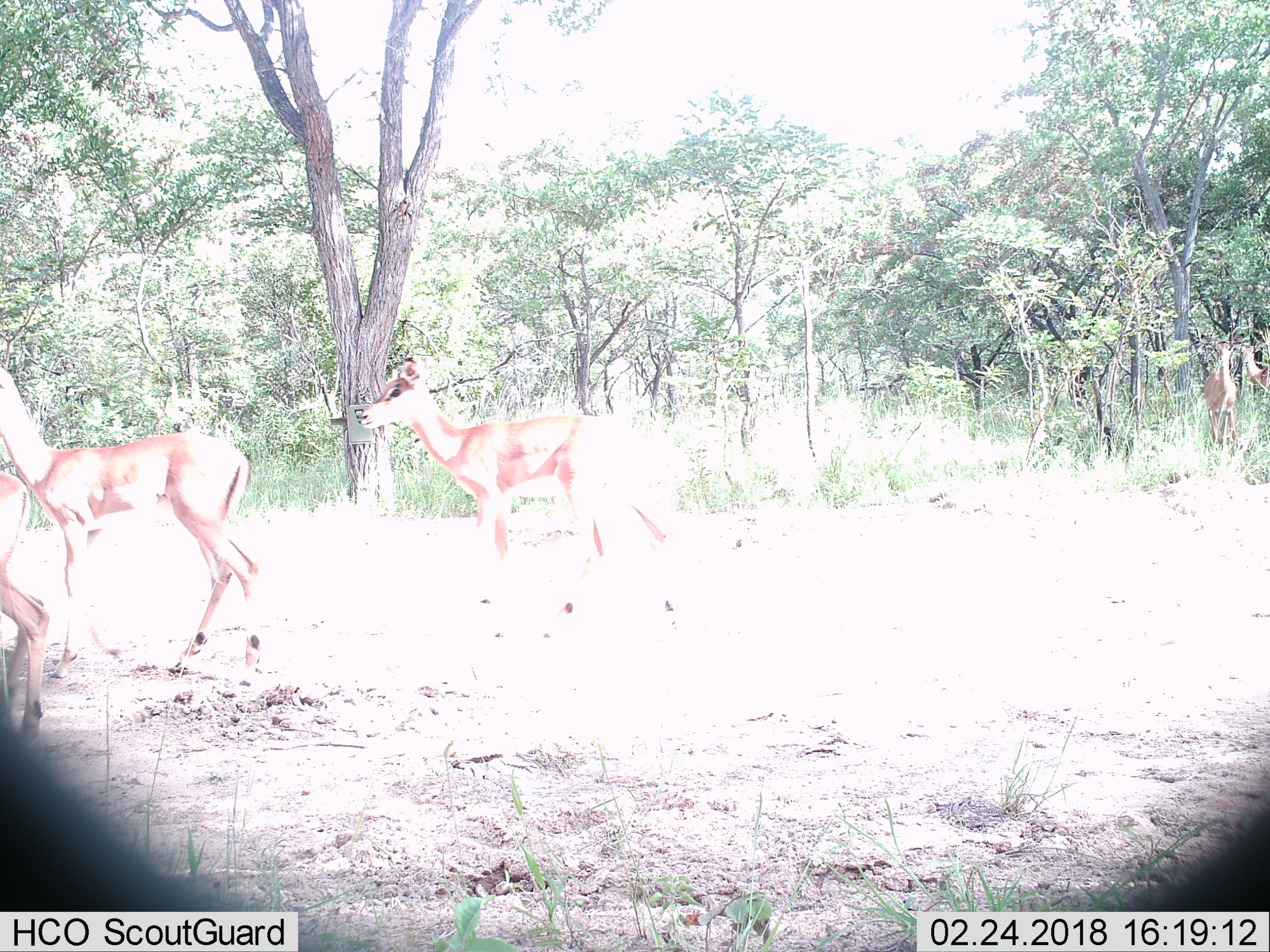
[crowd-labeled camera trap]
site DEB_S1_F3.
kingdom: Animalia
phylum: Chordata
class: Mammalia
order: Artiodactyla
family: Bovidae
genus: Aepyceros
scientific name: Aepyceros melampus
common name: impala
Impala (Aepyceros melampus), count 5. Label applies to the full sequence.